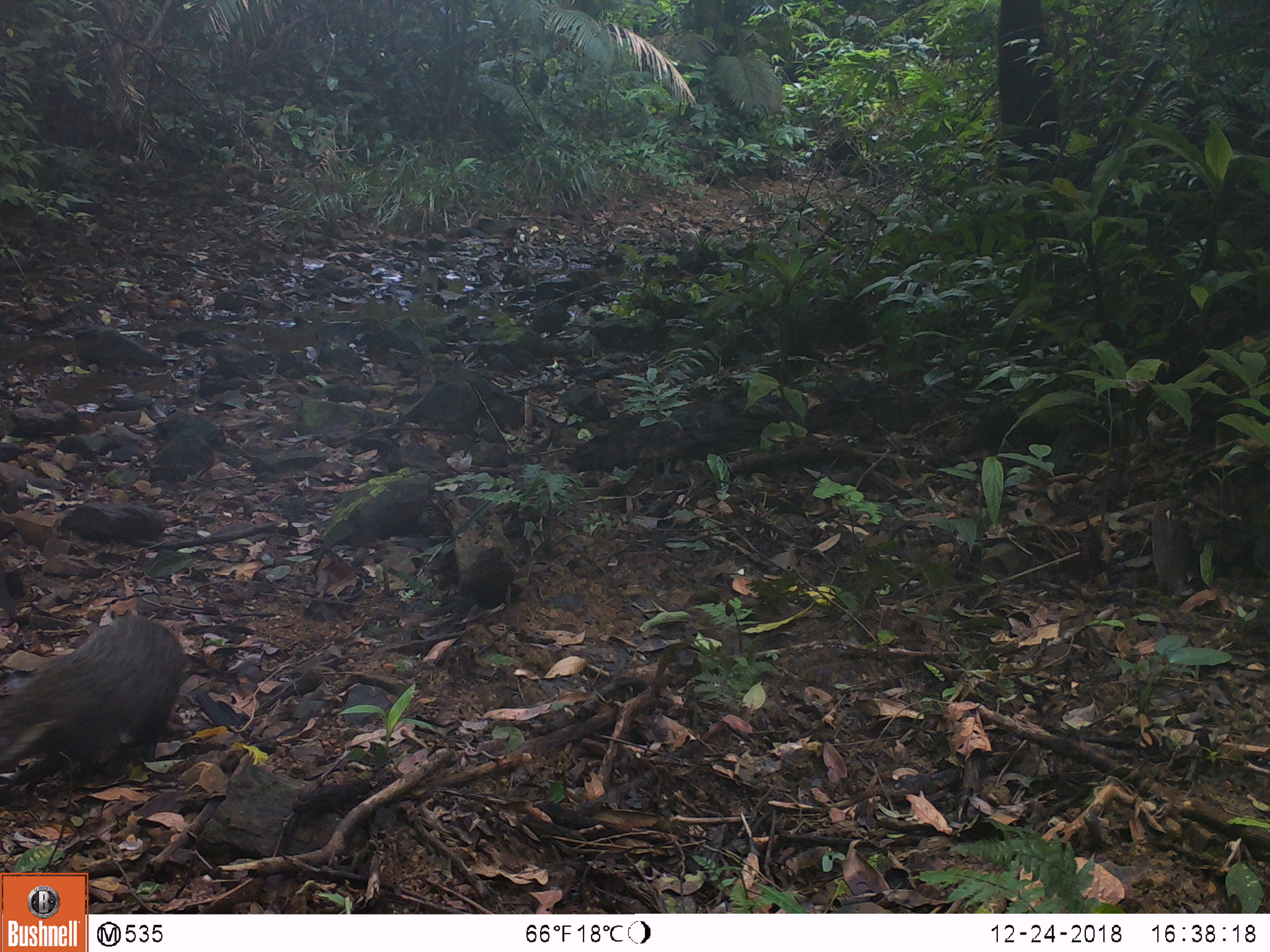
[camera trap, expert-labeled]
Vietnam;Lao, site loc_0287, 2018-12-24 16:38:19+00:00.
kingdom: Animalia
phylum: Chordata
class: Mammalia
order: Carnivora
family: Herpestidae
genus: Urva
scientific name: Urva urva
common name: crab-eating mongoose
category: crab eating mongoose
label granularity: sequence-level